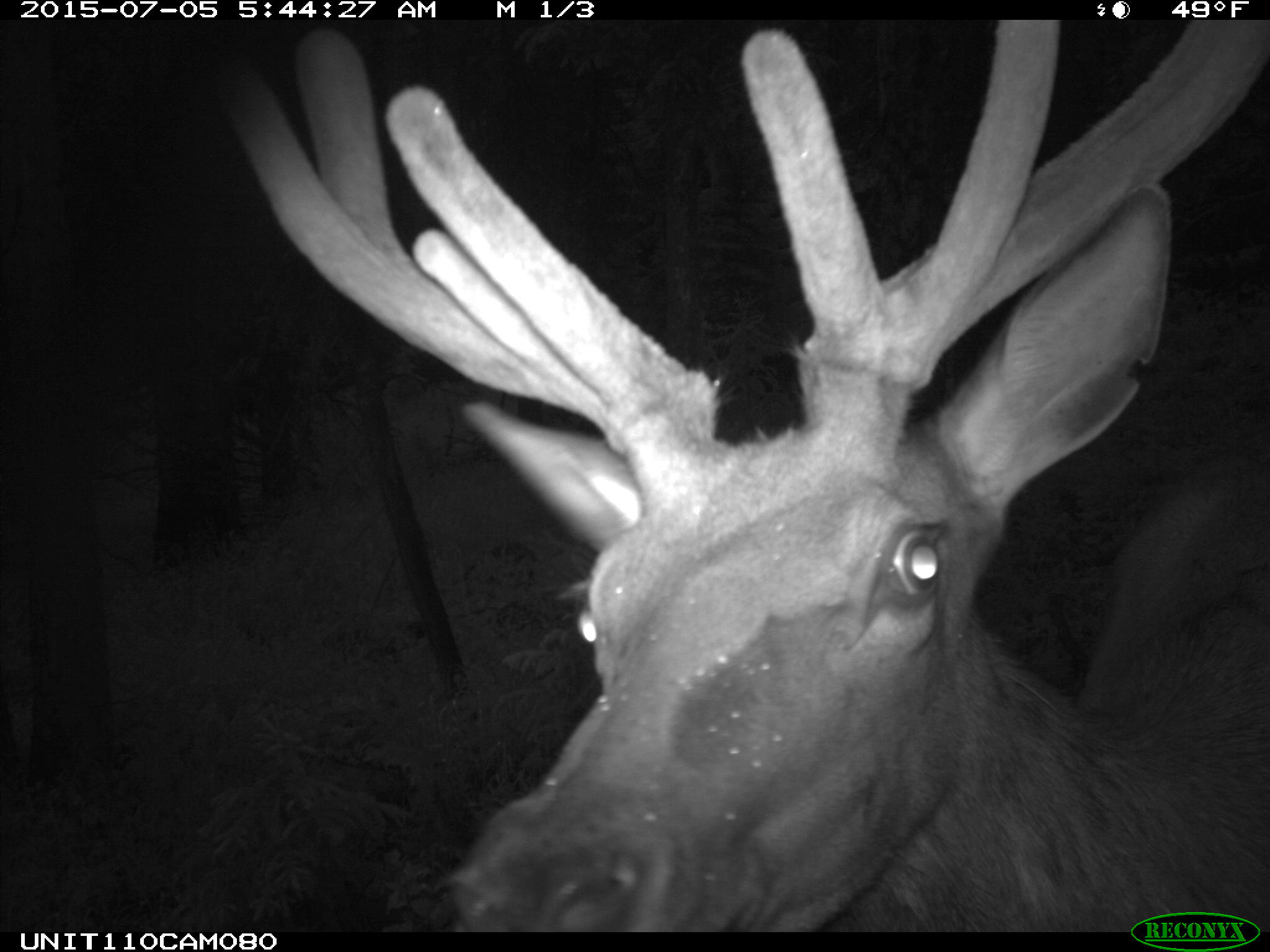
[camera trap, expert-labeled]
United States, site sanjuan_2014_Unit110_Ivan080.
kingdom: Animalia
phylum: Chordata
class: Mammalia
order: Artiodactyla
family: Cervidae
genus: Cervus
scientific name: Cervus elaphus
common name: red deer